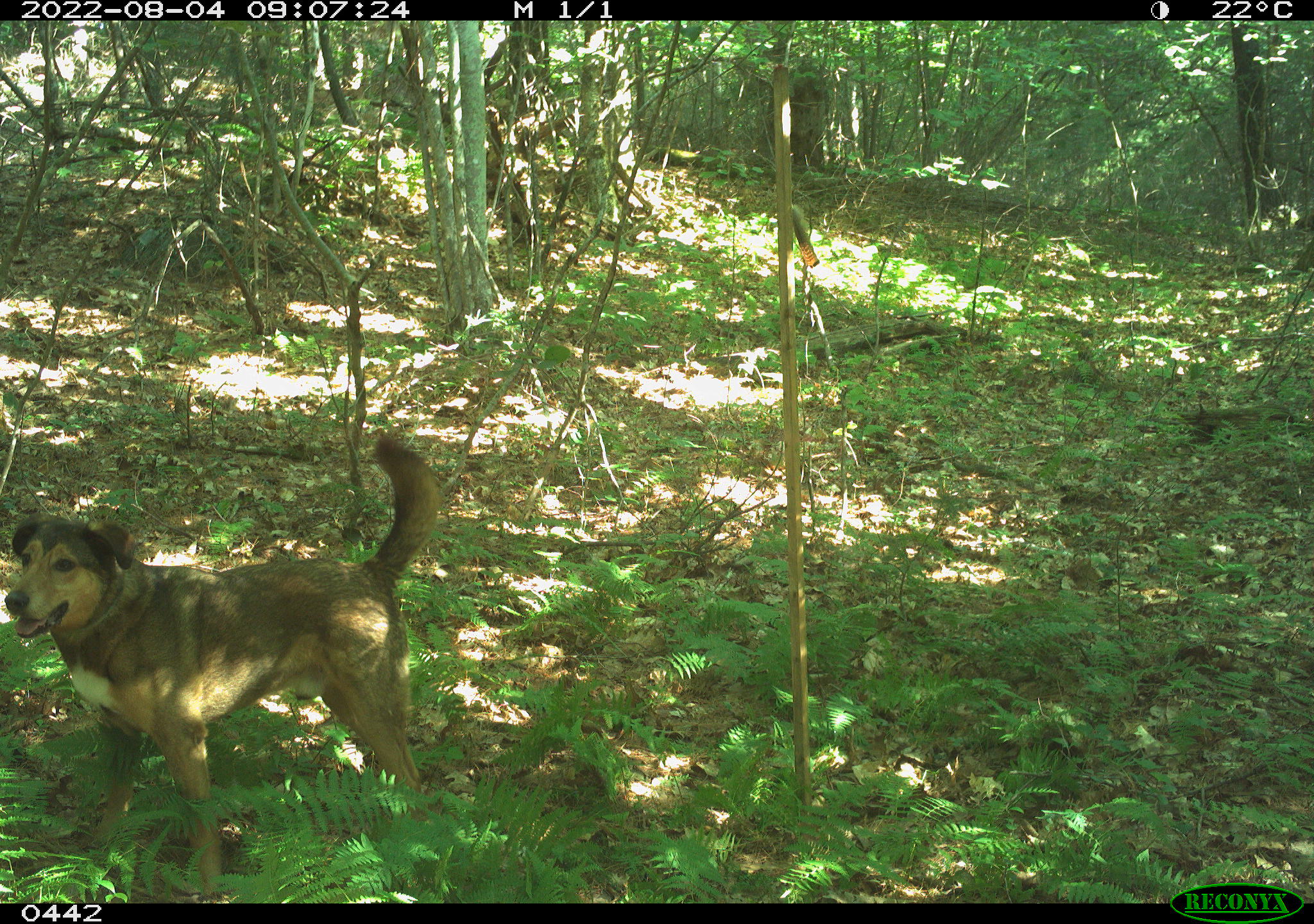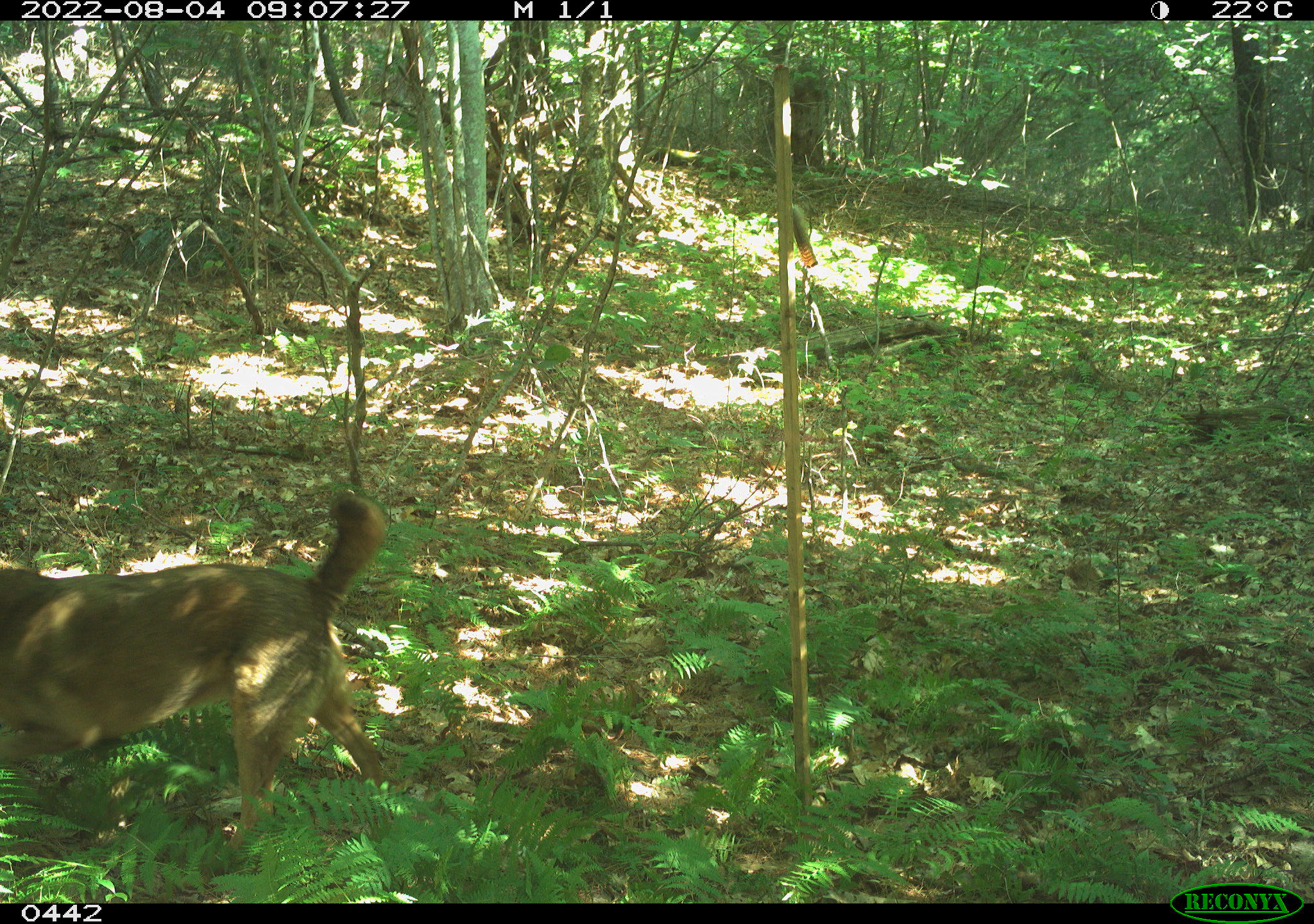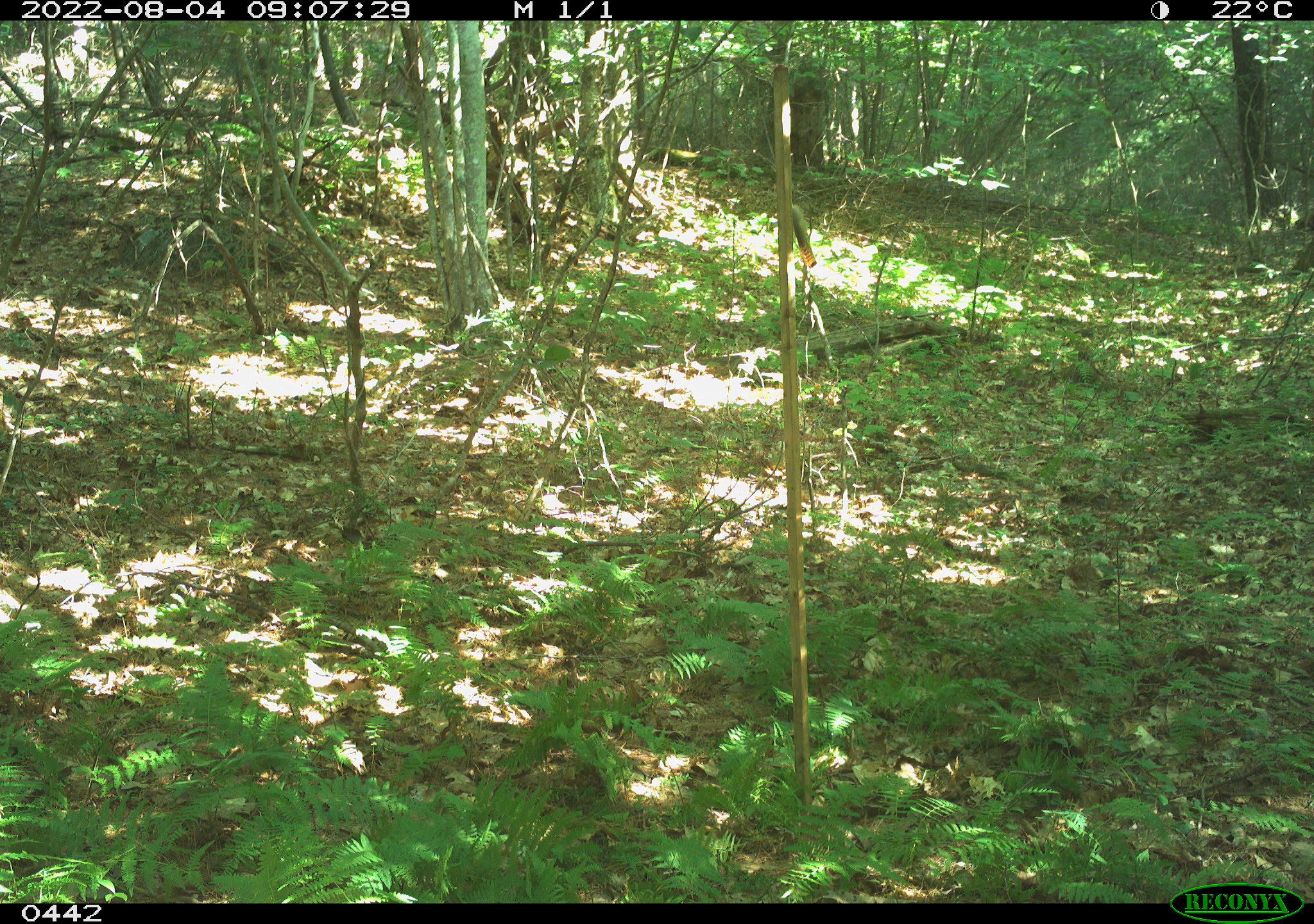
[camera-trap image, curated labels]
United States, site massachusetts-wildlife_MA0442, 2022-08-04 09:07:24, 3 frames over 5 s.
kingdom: Animalia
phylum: Chordata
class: Mammalia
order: Carnivora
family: Canidae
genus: Canis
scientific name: Canis familiaris familiaris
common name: domestic dog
Domestic dog (Canis familiaris familiaris).